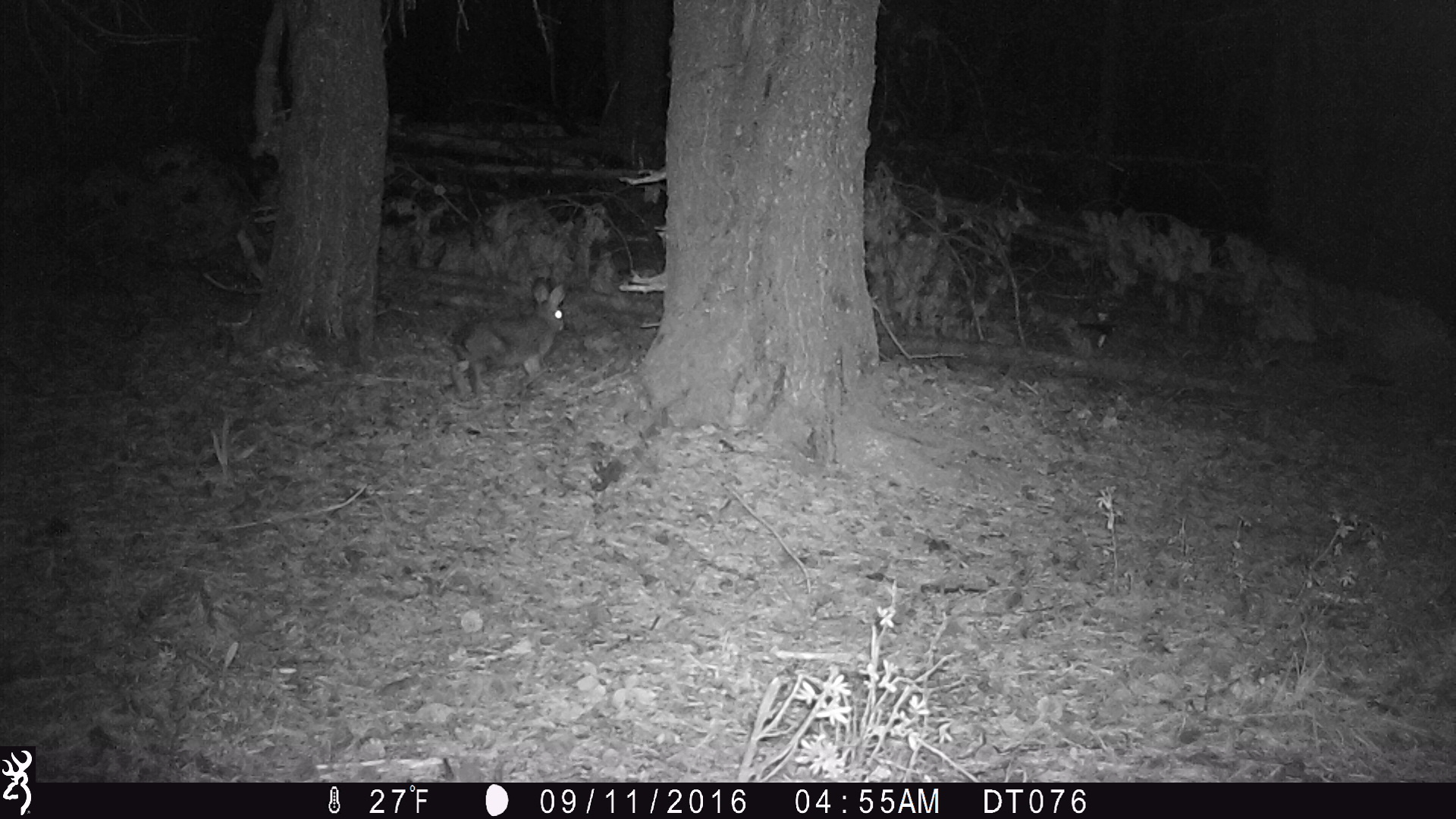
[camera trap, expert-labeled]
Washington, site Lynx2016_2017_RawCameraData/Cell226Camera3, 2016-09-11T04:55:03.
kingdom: Animalia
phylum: Chordata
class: Mammalia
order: Lagomorpha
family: Leporidae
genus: Lepus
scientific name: Lepus americanus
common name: snowshoe hare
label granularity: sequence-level